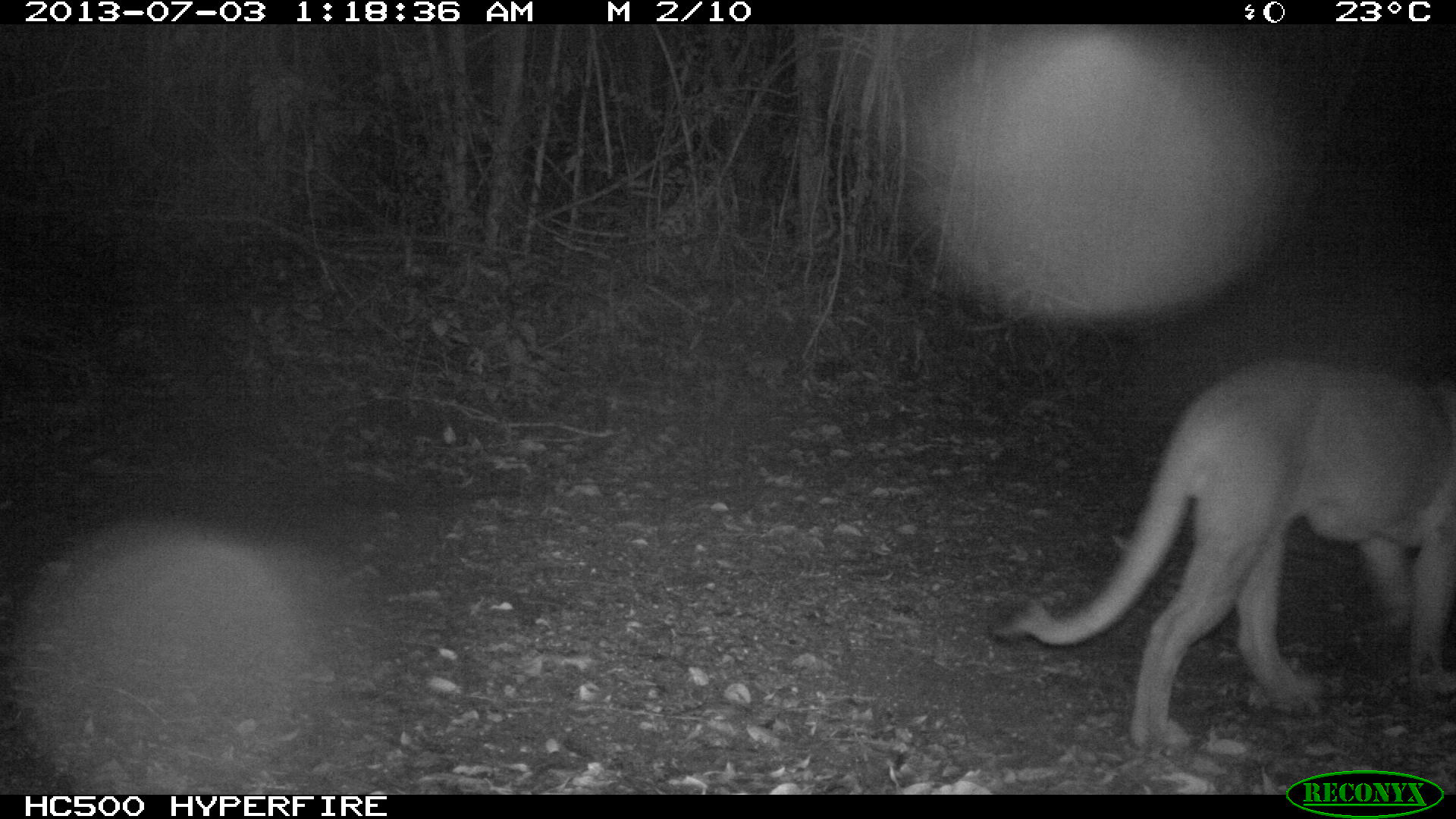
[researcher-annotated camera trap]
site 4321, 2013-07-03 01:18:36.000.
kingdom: Animalia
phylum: Chordata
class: Mammalia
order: Carnivora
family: Felidae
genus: Puma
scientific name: Puma concolor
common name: mountain lion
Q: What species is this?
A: Puma concolor (mountain lion).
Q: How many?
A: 1.